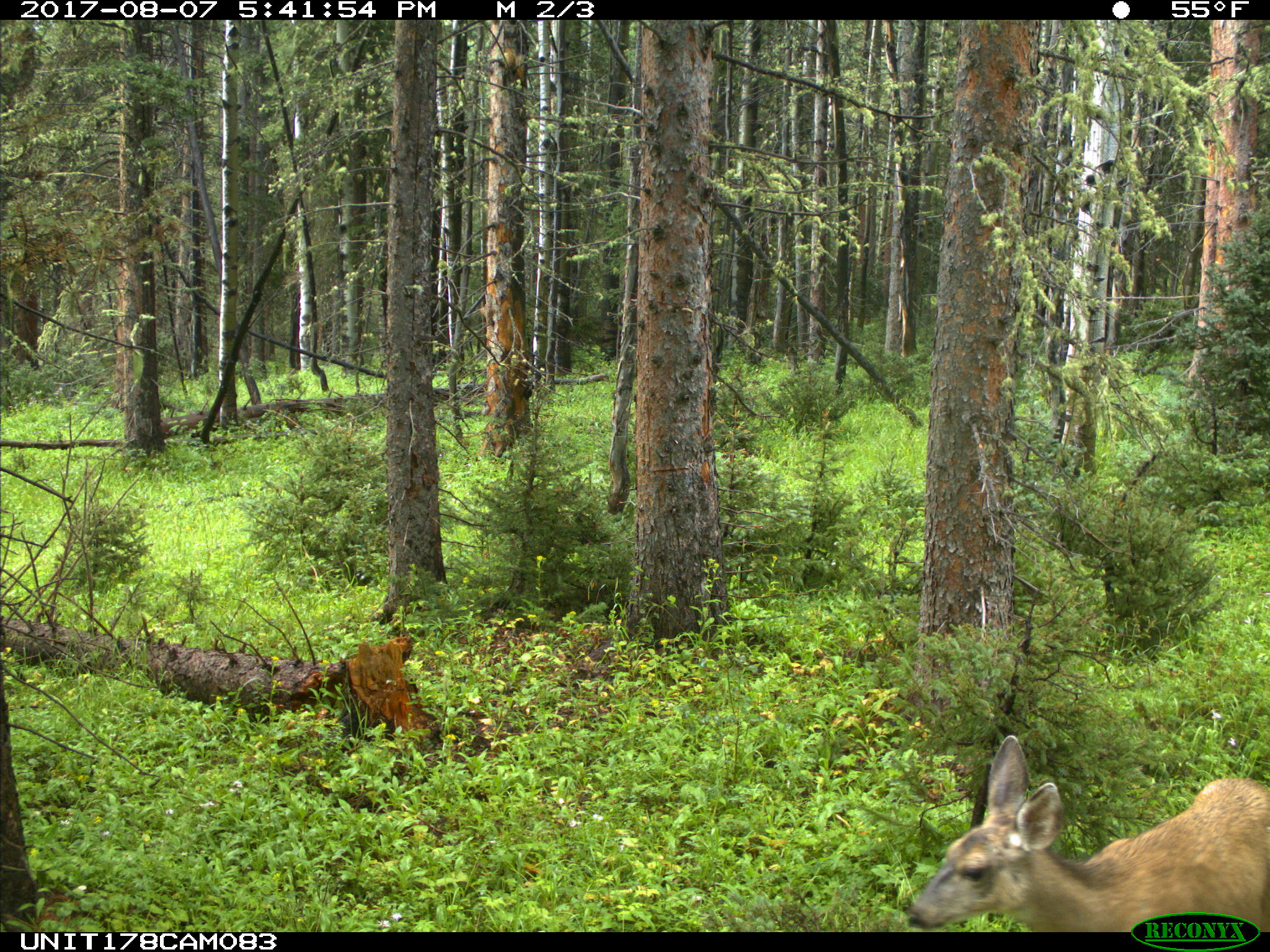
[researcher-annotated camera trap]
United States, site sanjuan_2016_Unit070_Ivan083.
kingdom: Animalia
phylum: Chordata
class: Mammalia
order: Artiodactyla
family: Cervidae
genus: Odocoileus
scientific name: Odocoileus hemionus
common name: mule deer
Odocoileus hemionus (mule deer).